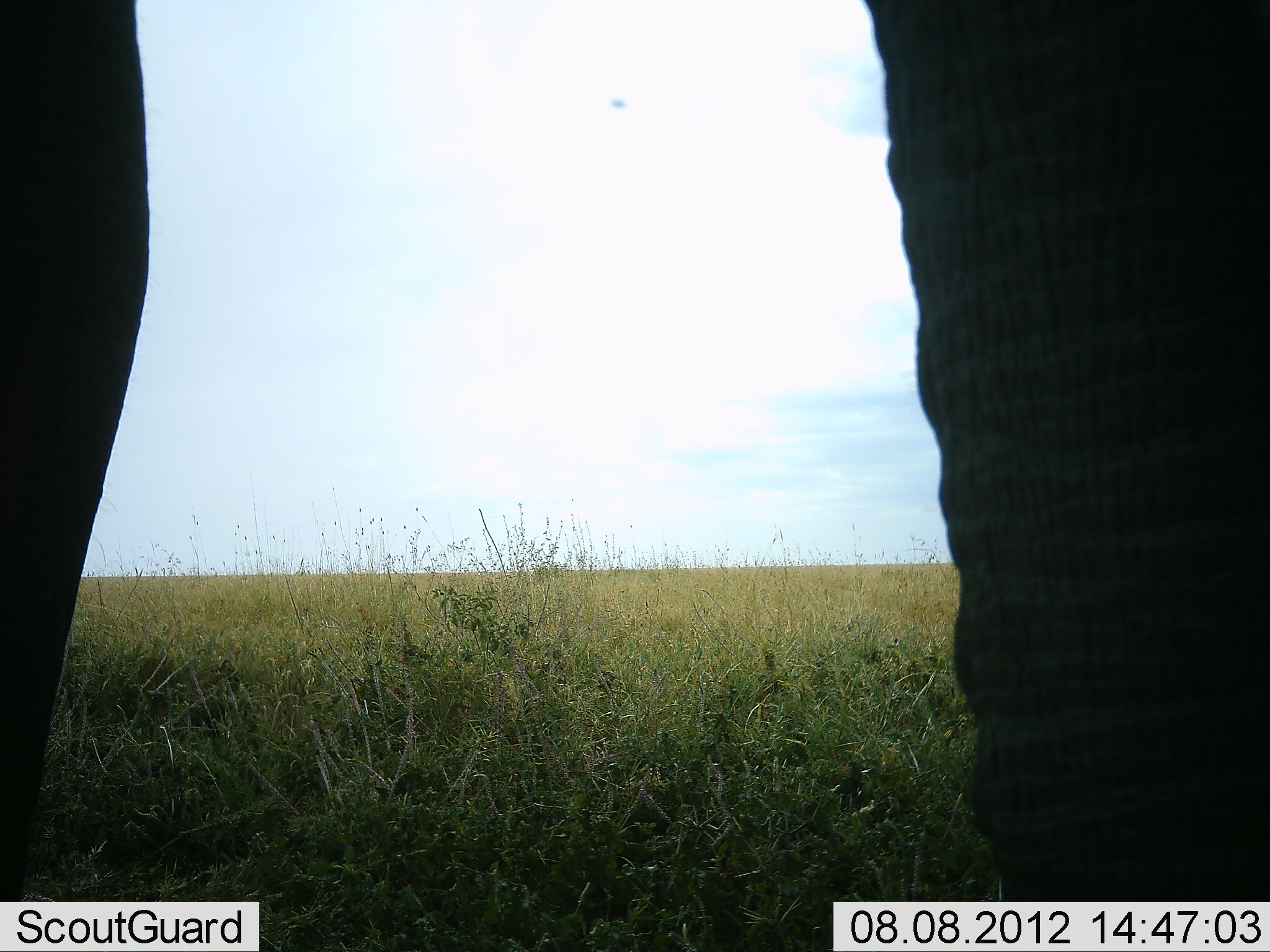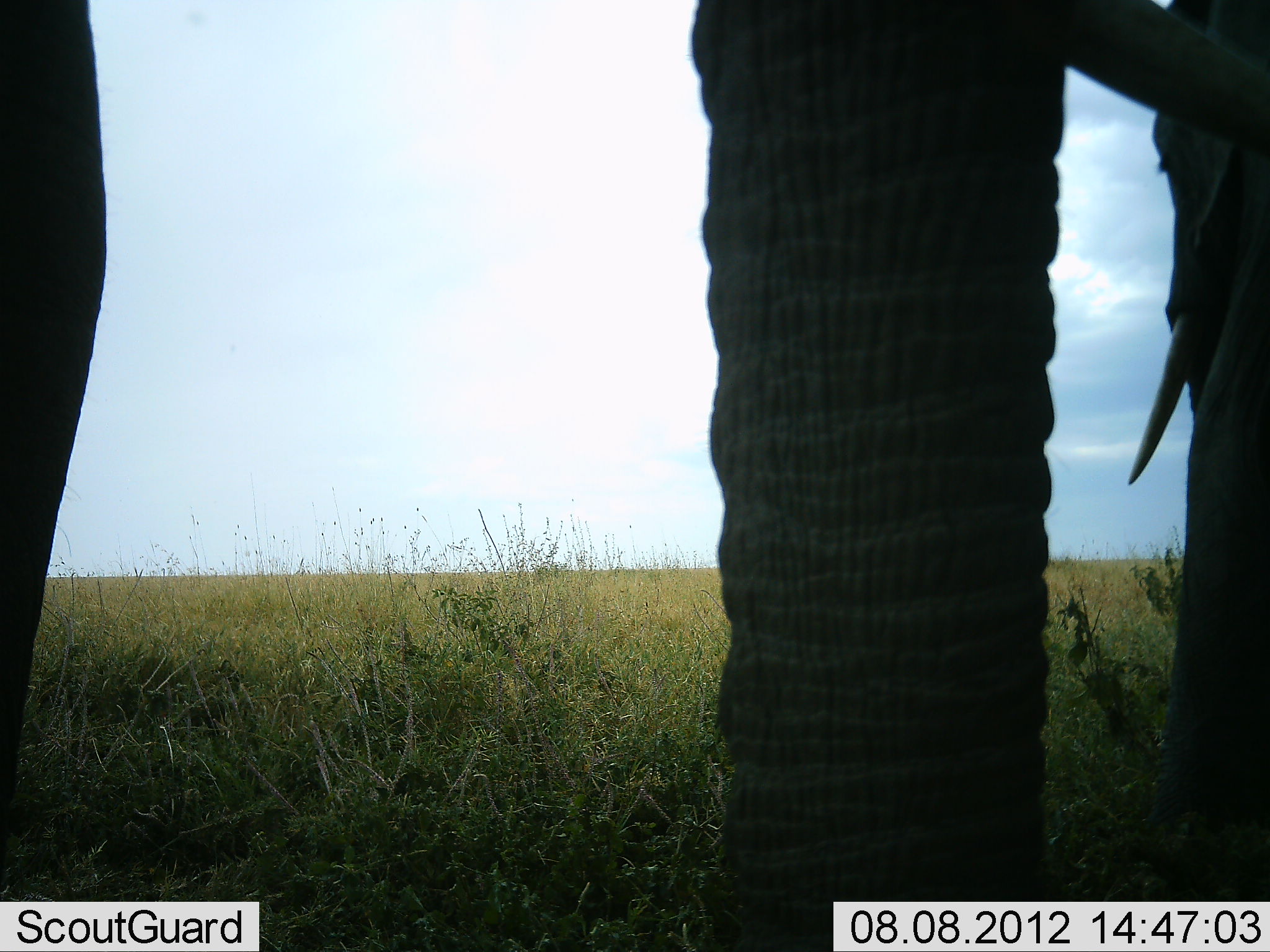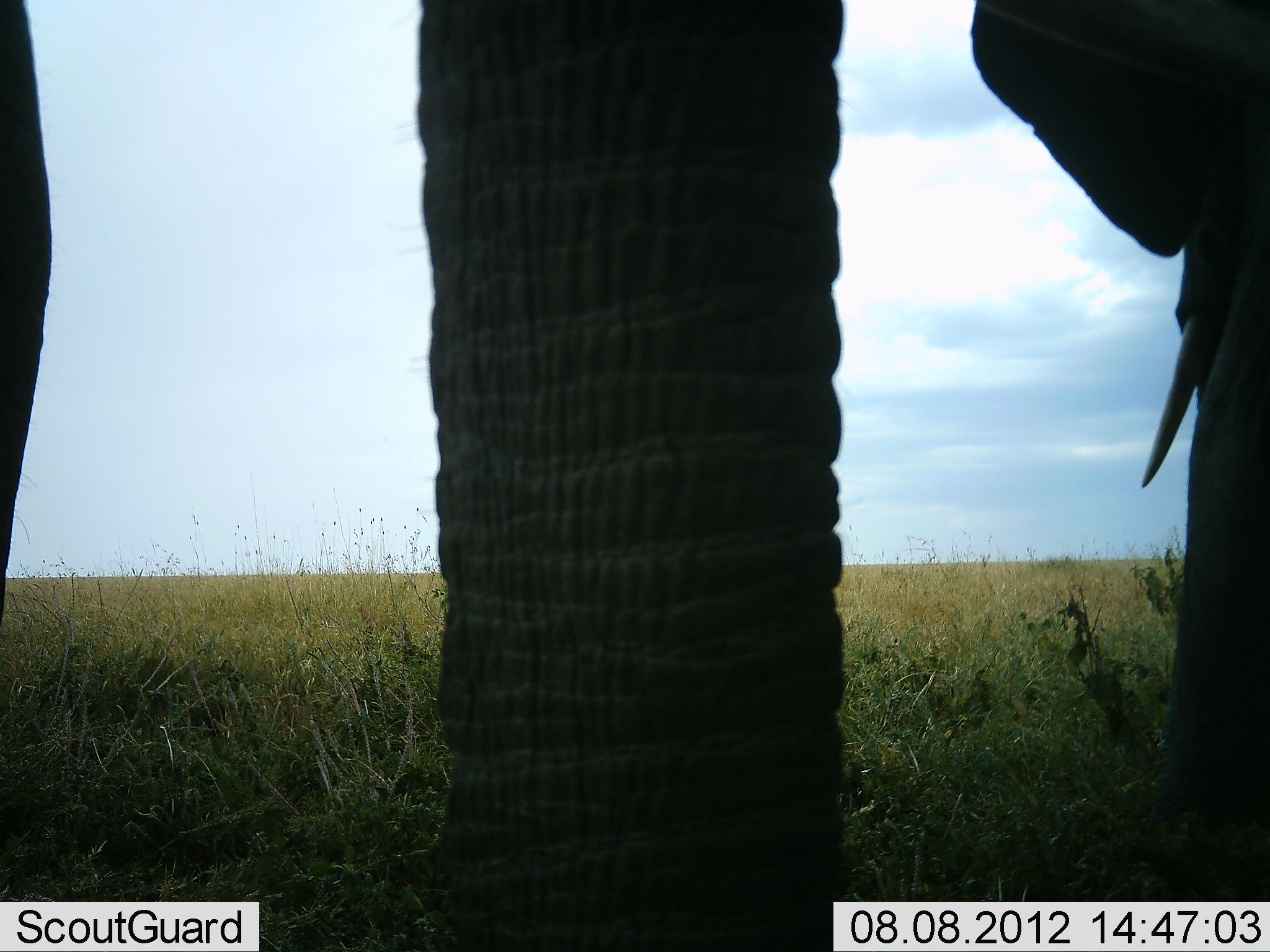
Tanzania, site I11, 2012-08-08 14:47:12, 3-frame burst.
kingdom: Animalia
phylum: Chordata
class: Mammalia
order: Proboscidea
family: Elephantidae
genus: Loxodonta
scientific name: Loxodonta africana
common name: african bush elephant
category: elephant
Elephant (african bush elephant) (Loxodonta africana), count 2. Behavior (volunteer vote fractions): standing 90%, resting 0%, moving 40%, interacting 10%. Young present (vote fraction): 0%. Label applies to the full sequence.